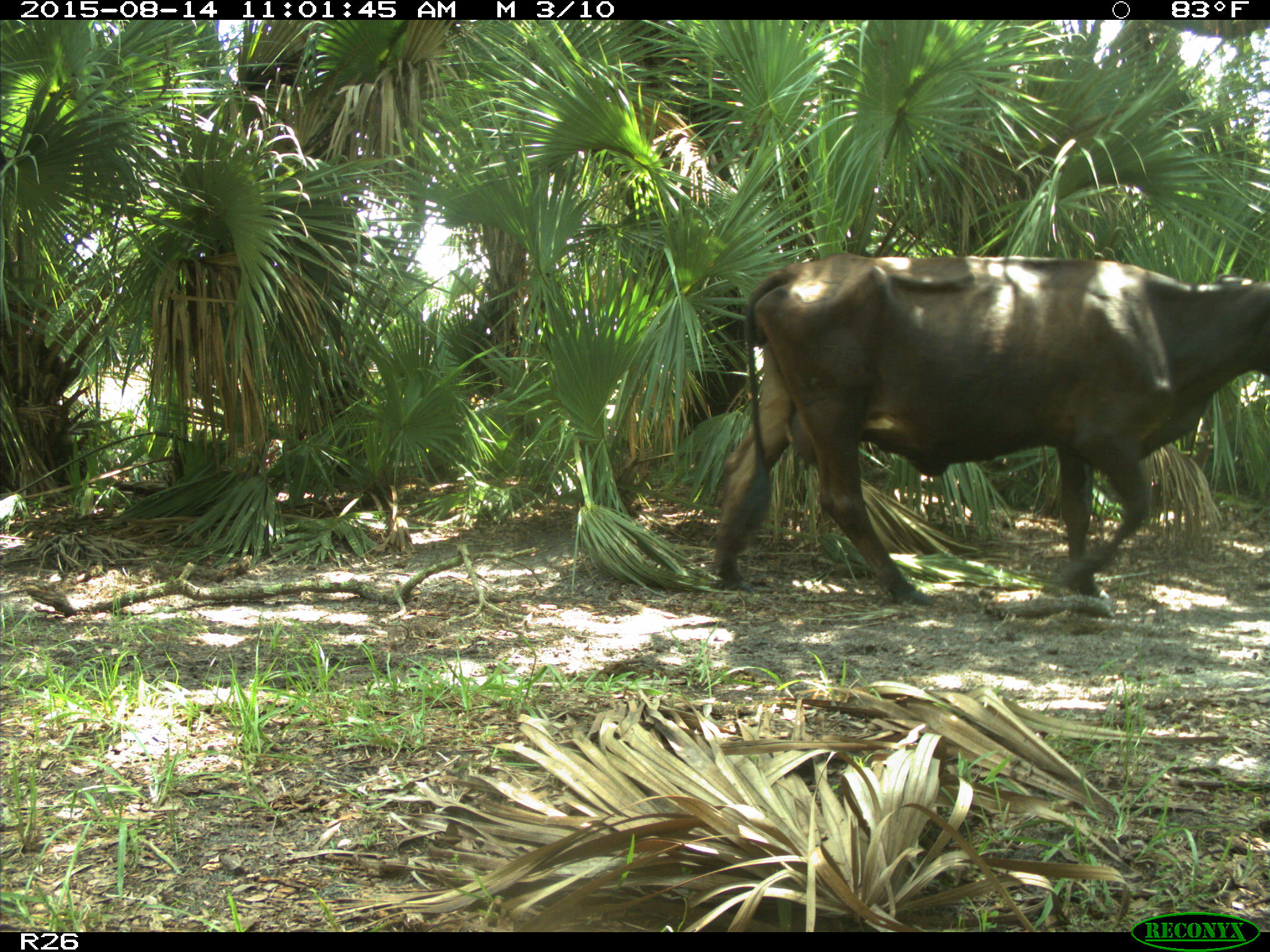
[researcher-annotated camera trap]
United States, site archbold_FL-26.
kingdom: Animalia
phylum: Chordata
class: Mammalia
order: Artiodactyla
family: Bovidae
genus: Bos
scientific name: Bos taurus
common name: domestic cow